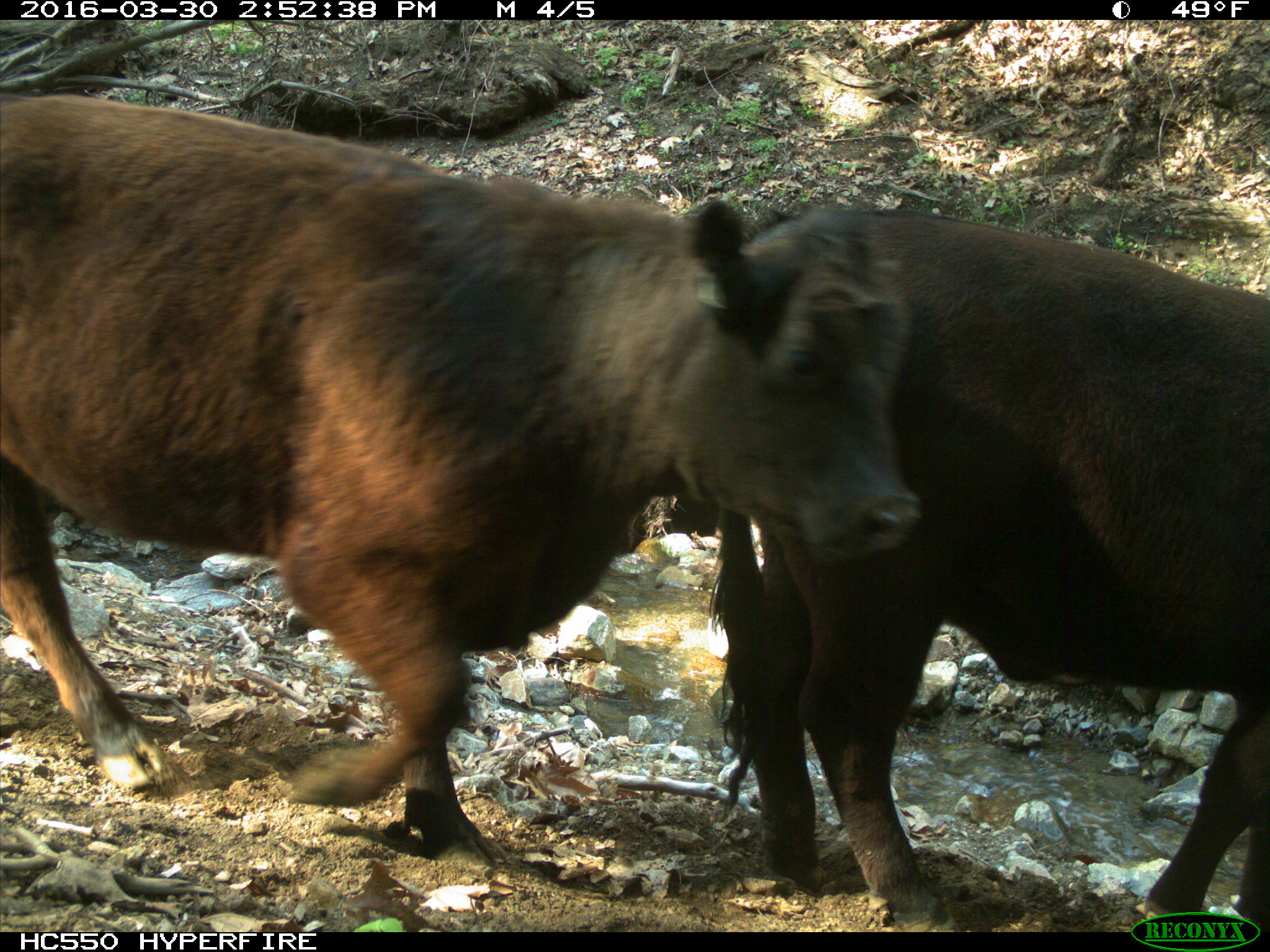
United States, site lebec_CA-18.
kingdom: Animalia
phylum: Chordata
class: Mammalia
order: Artiodactyla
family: Bovidae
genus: Bos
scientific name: Bos taurus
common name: domestic cow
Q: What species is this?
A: Bos taurus (domestic cow).